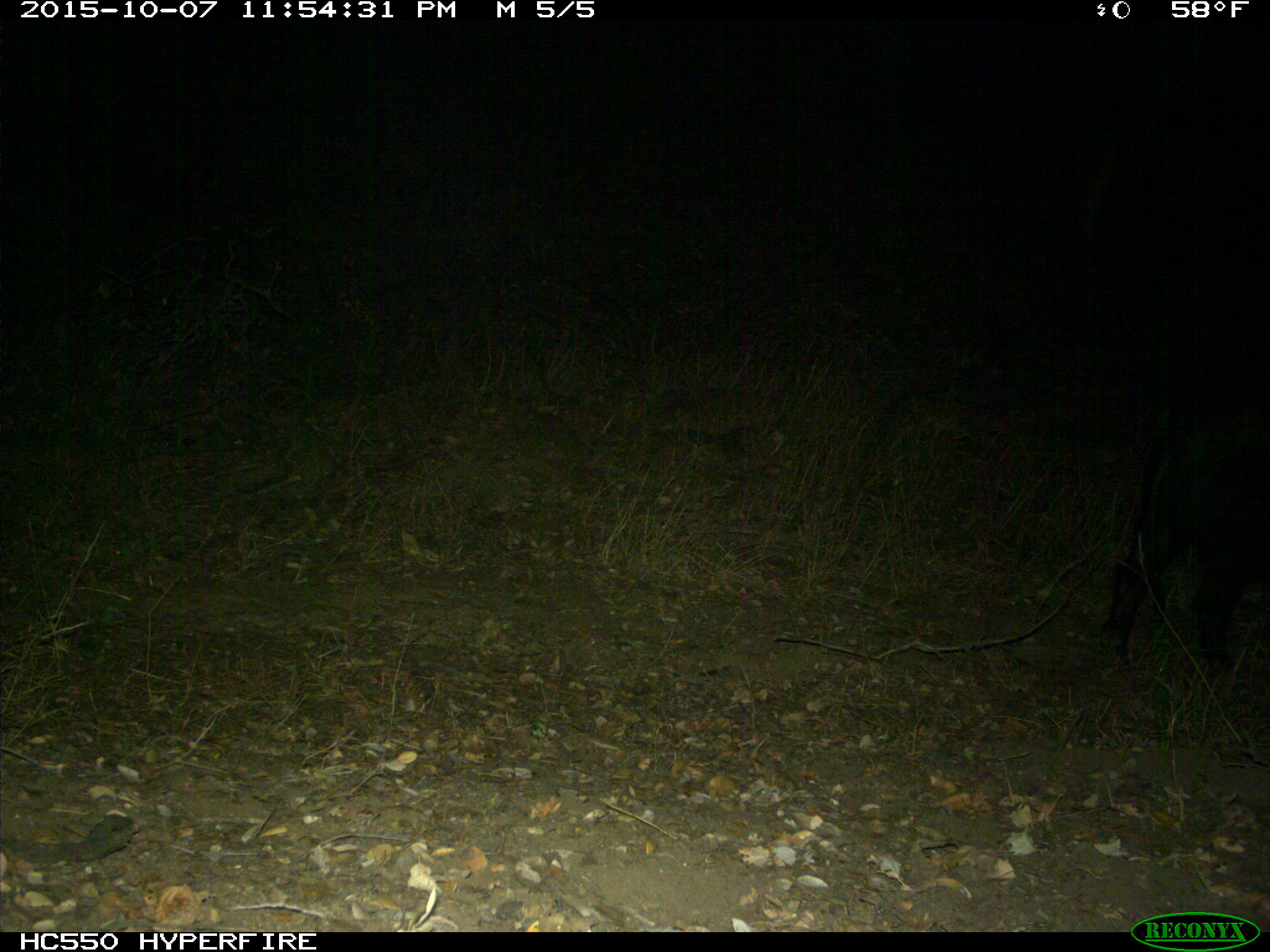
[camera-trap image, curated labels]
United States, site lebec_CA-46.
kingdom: Animalia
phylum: Chordata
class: Mammalia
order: Artiodactyla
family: Suidae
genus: Sus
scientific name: Sus scrofa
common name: wild boar